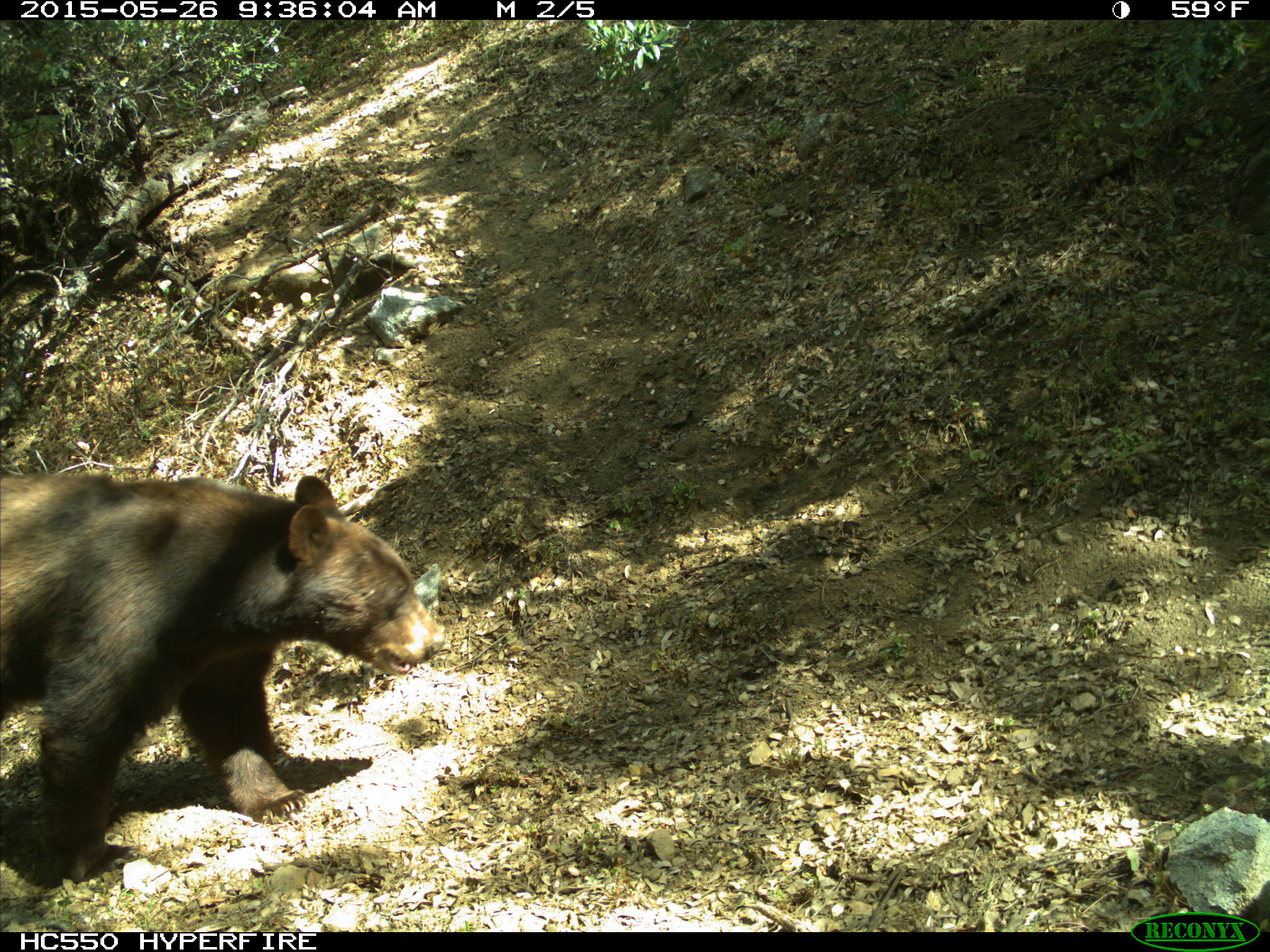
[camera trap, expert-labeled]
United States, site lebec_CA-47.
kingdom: Animalia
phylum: Chordata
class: Mammalia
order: Carnivora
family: Ursidae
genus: Ursus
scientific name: Ursus americanus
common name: american black bear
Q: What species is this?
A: Ursus americanus (american black bear).